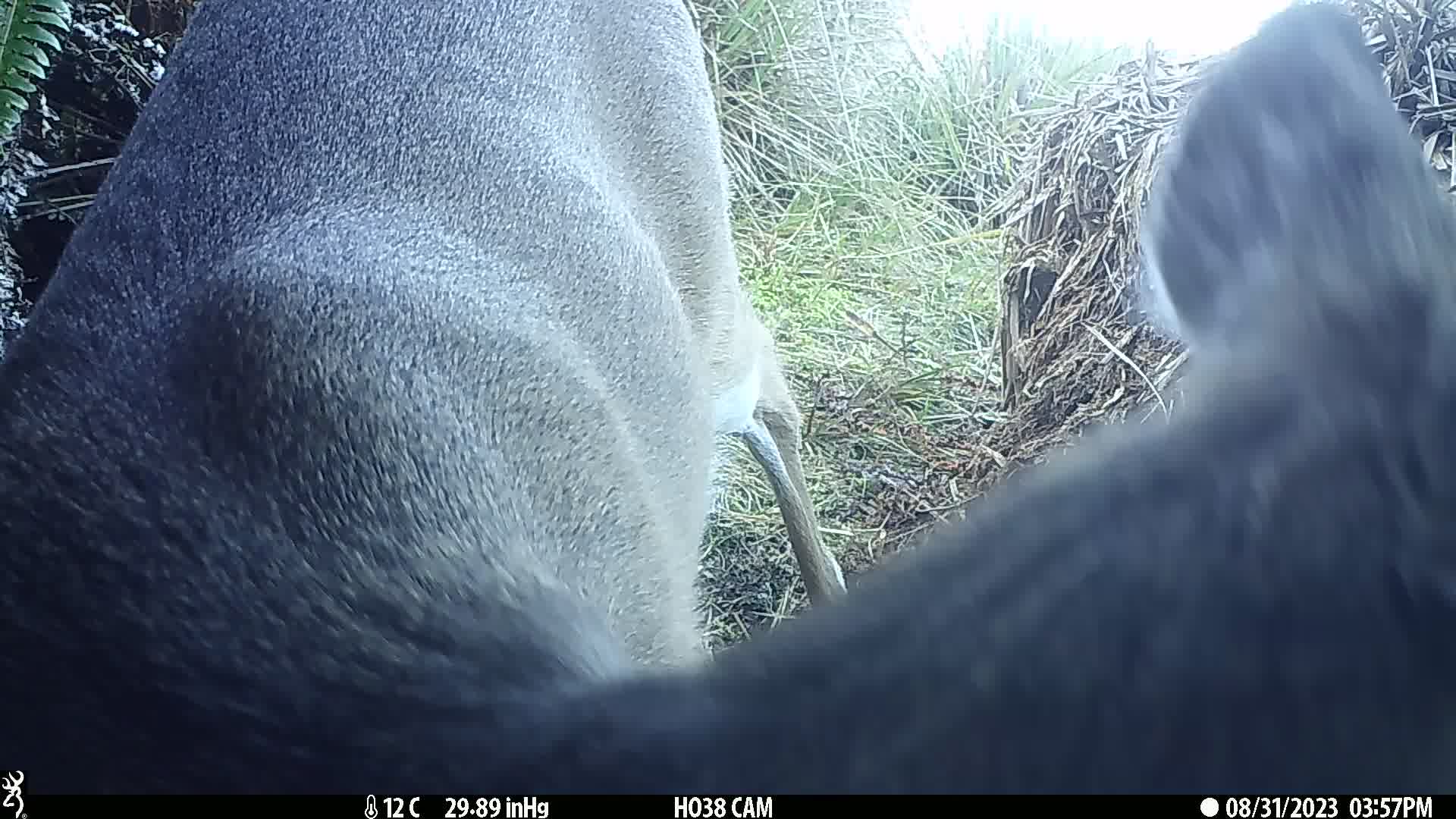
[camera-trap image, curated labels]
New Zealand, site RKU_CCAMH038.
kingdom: Animalia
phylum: Chordata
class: Mammalia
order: Artiodactyla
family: Cervidae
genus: Odocoileus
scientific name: Odocoileus virginianus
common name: white-tailed deer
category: white tailed deer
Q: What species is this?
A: White tailed deer (white-tailed deer) (Odocoileus virginianus).